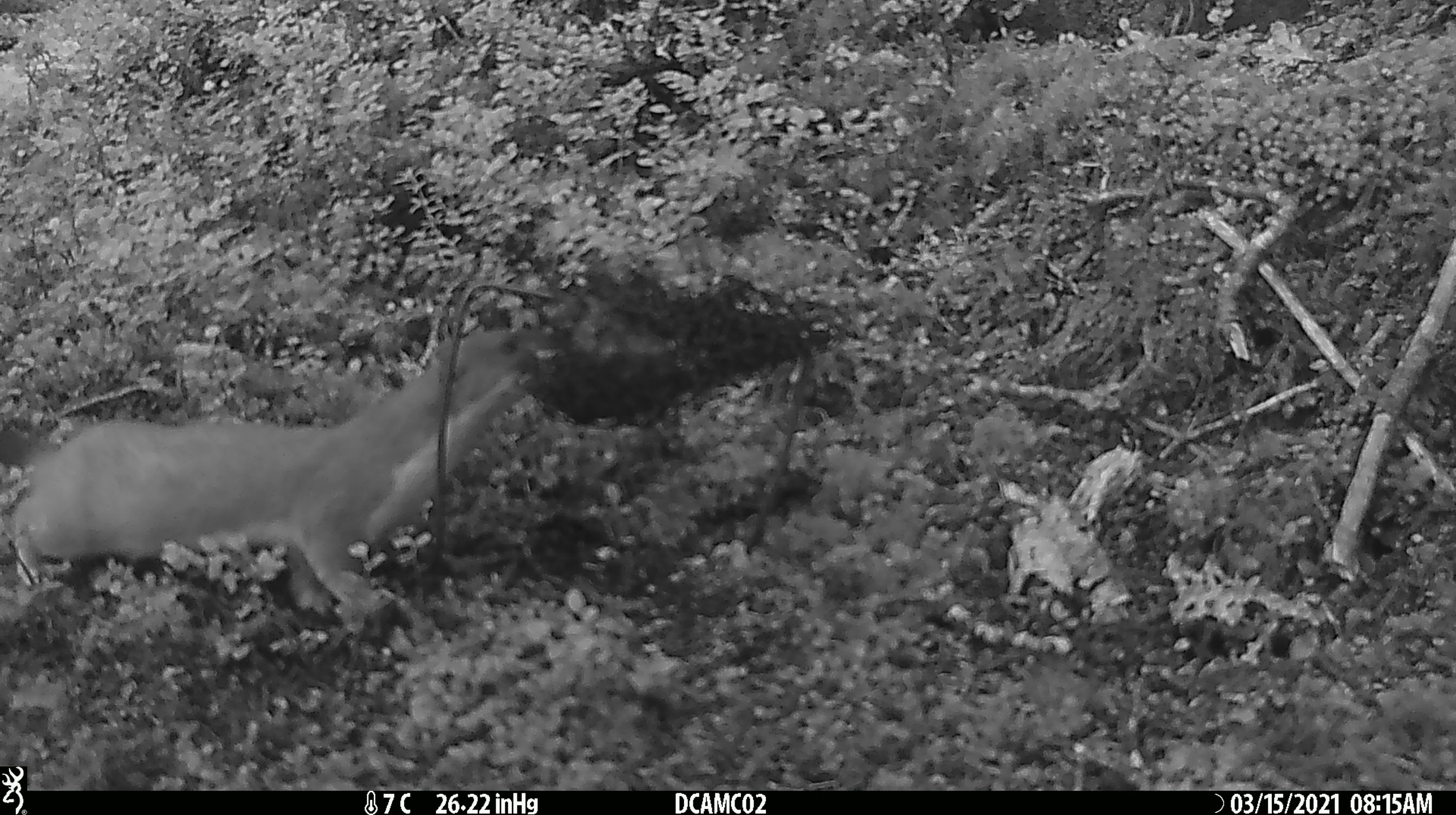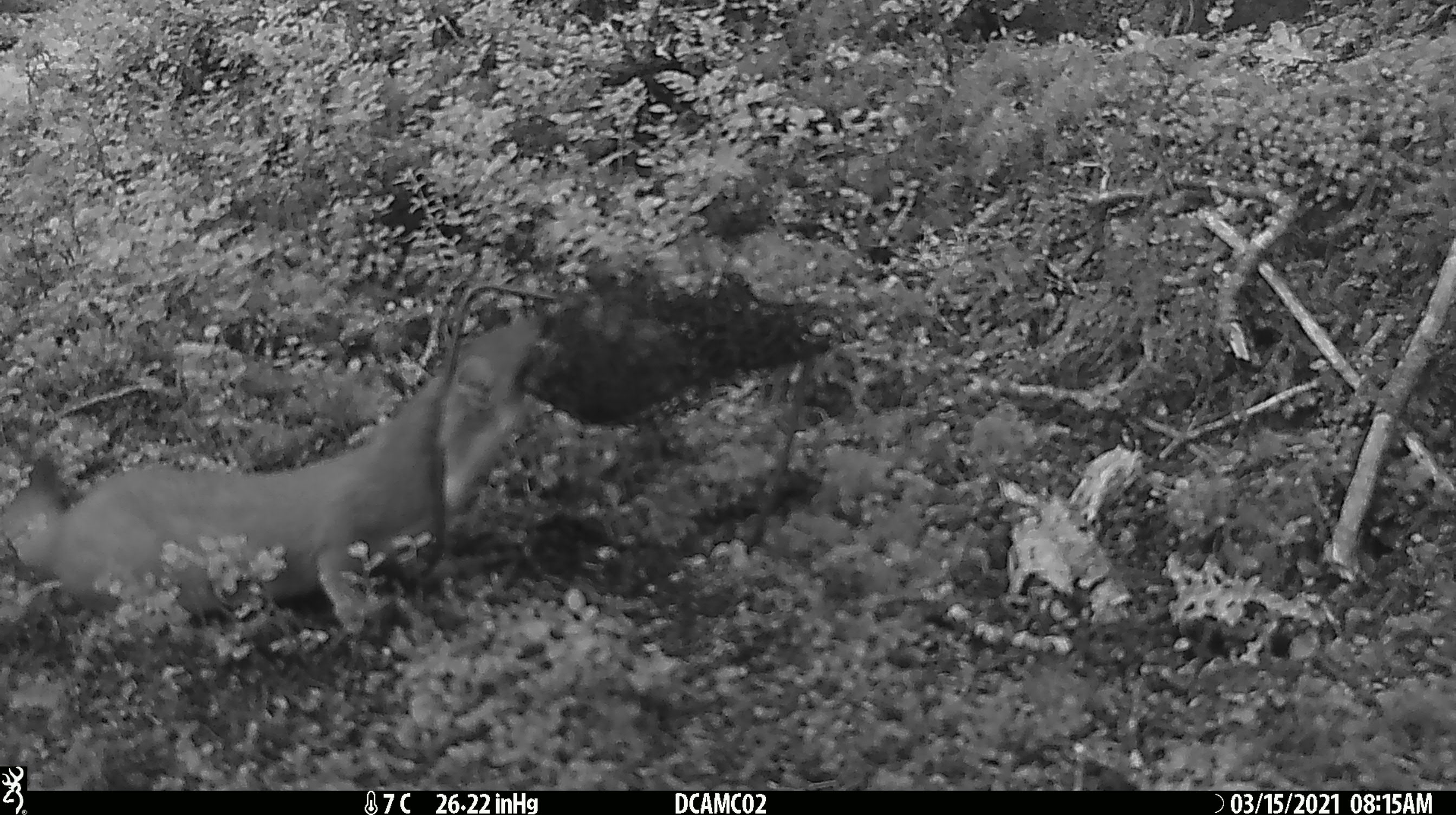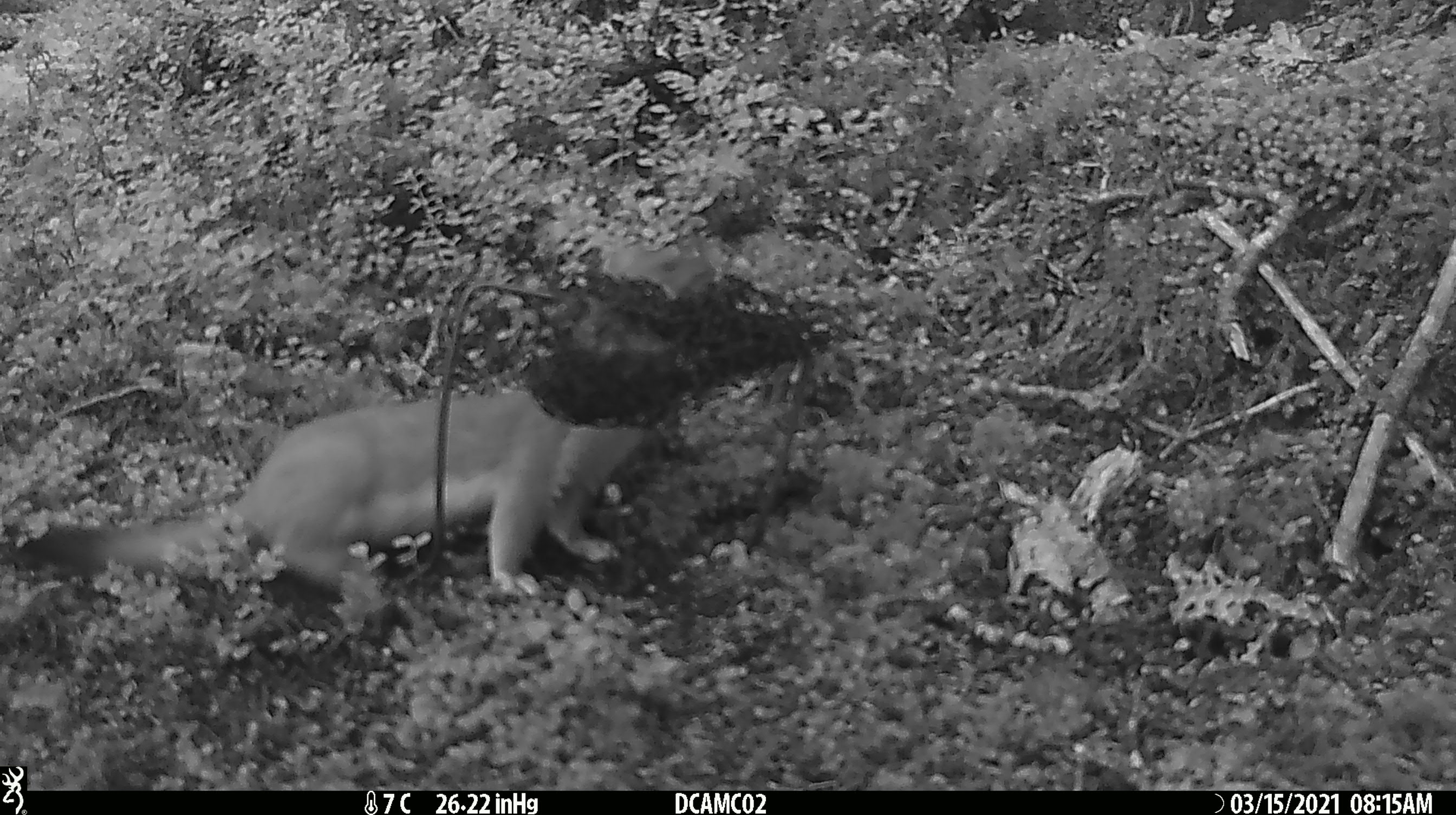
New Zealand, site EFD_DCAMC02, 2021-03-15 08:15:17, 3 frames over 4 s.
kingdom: Animalia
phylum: Chordata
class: Mammalia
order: Carnivora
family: Mustelidae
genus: Mustela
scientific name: Mustela erminea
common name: stoat